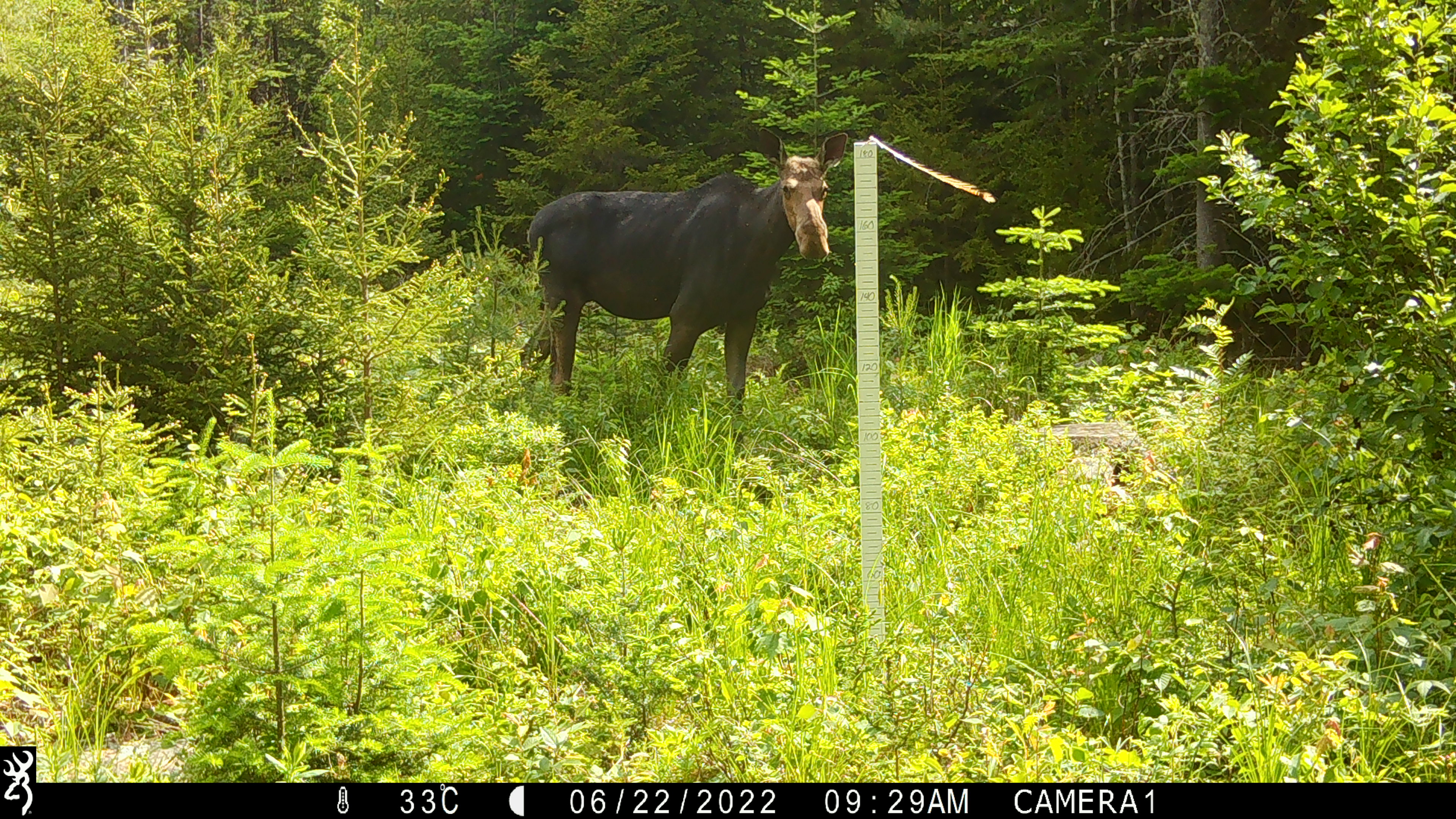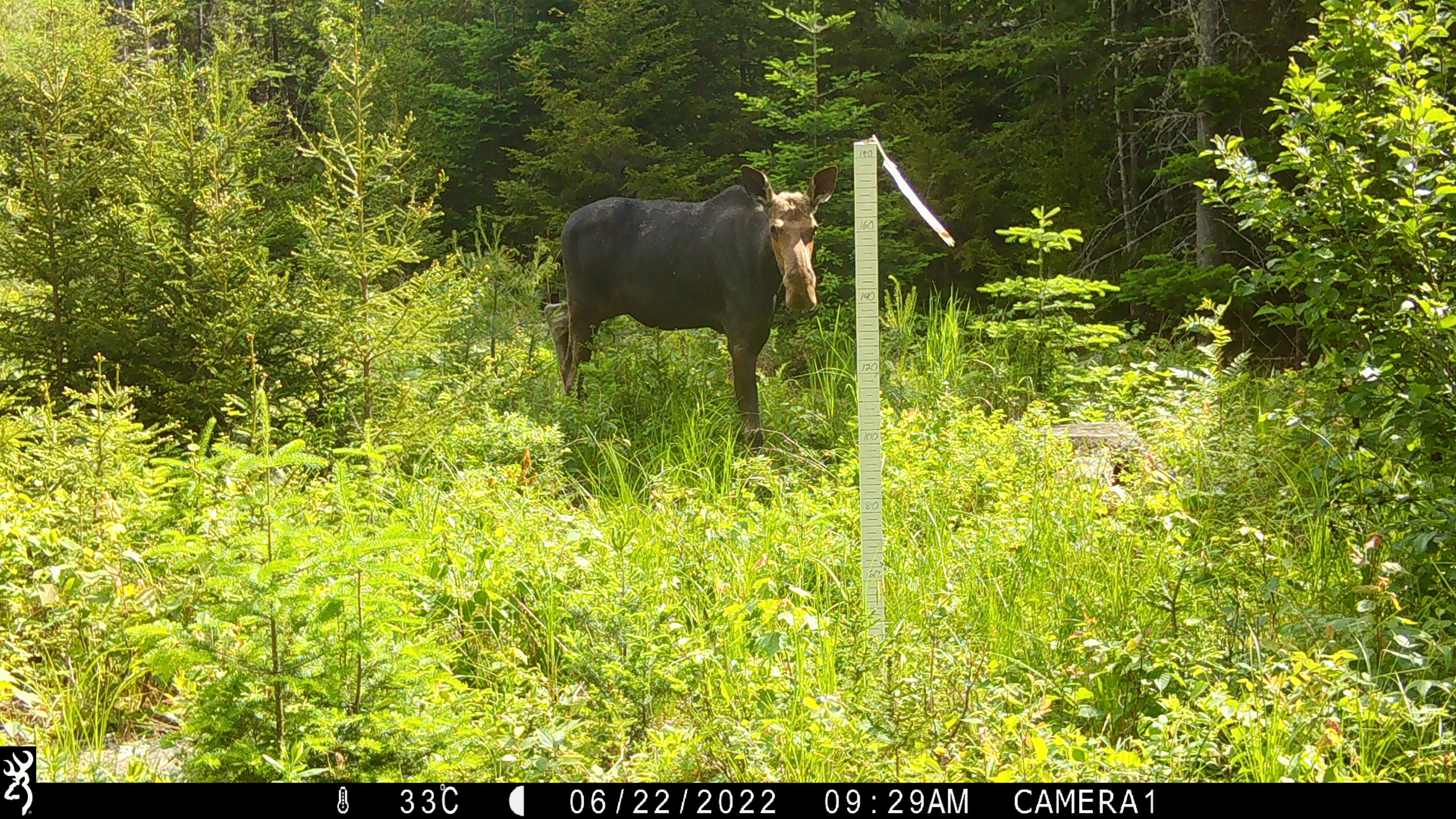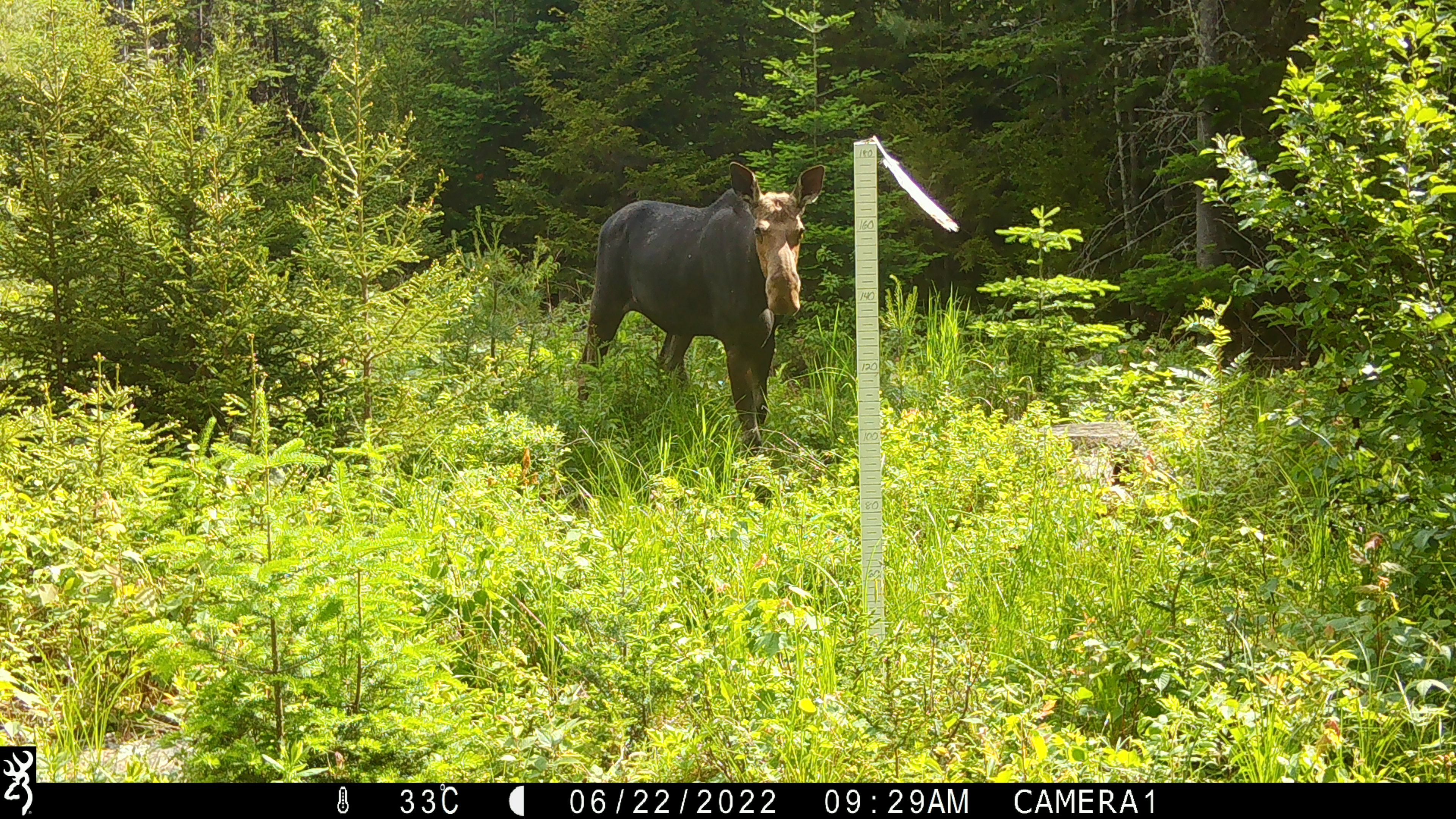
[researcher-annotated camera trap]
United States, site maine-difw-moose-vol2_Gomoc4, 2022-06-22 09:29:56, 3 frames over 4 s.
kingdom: Animalia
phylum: Chordata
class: Mammalia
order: Artiodactyla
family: Cervidae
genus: Alces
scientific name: Alces alces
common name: moose